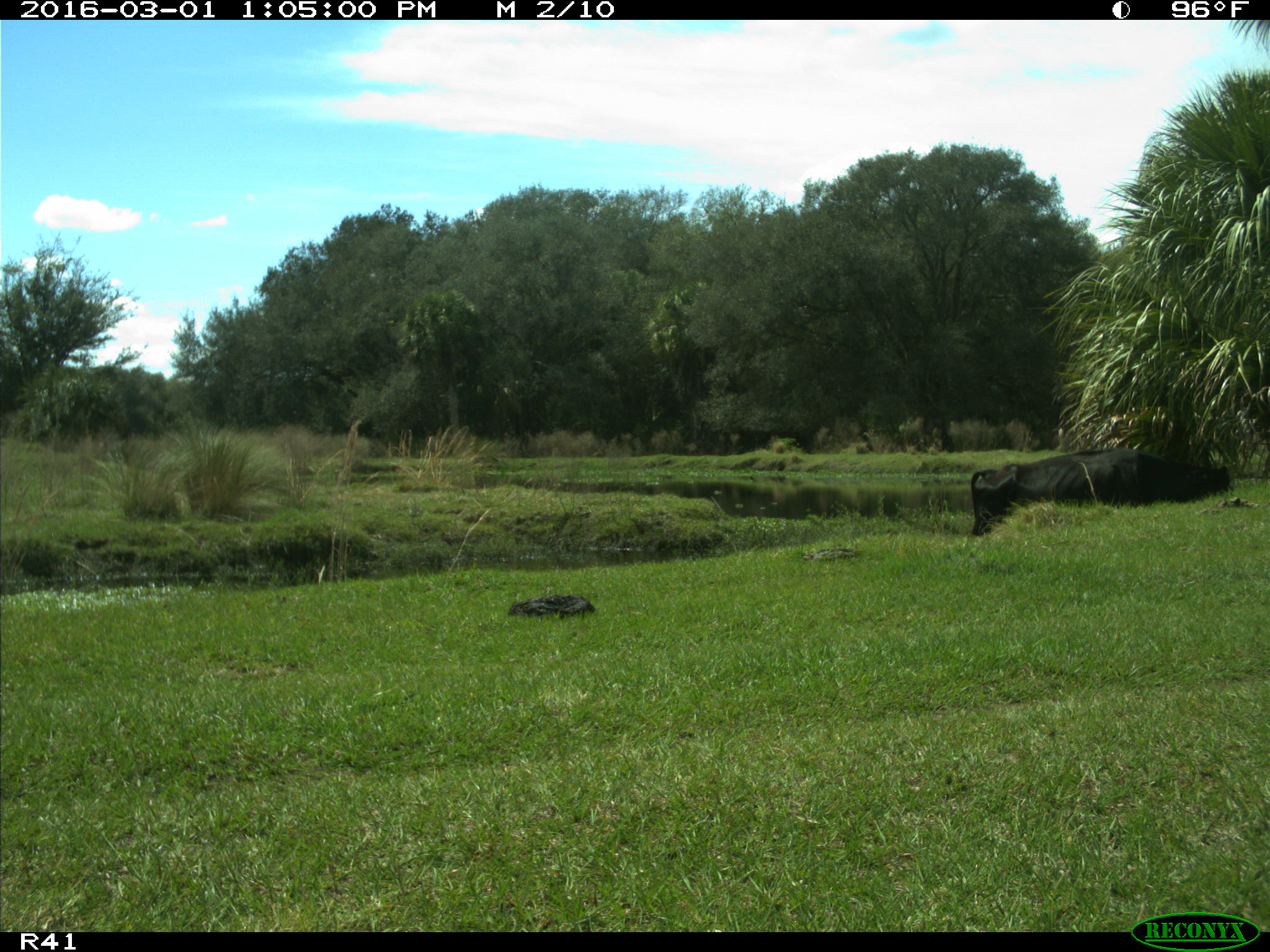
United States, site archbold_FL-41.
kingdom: Animalia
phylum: Chordata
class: Mammalia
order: Artiodactyla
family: Bovidae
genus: Bos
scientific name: Bos taurus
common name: domestic cow